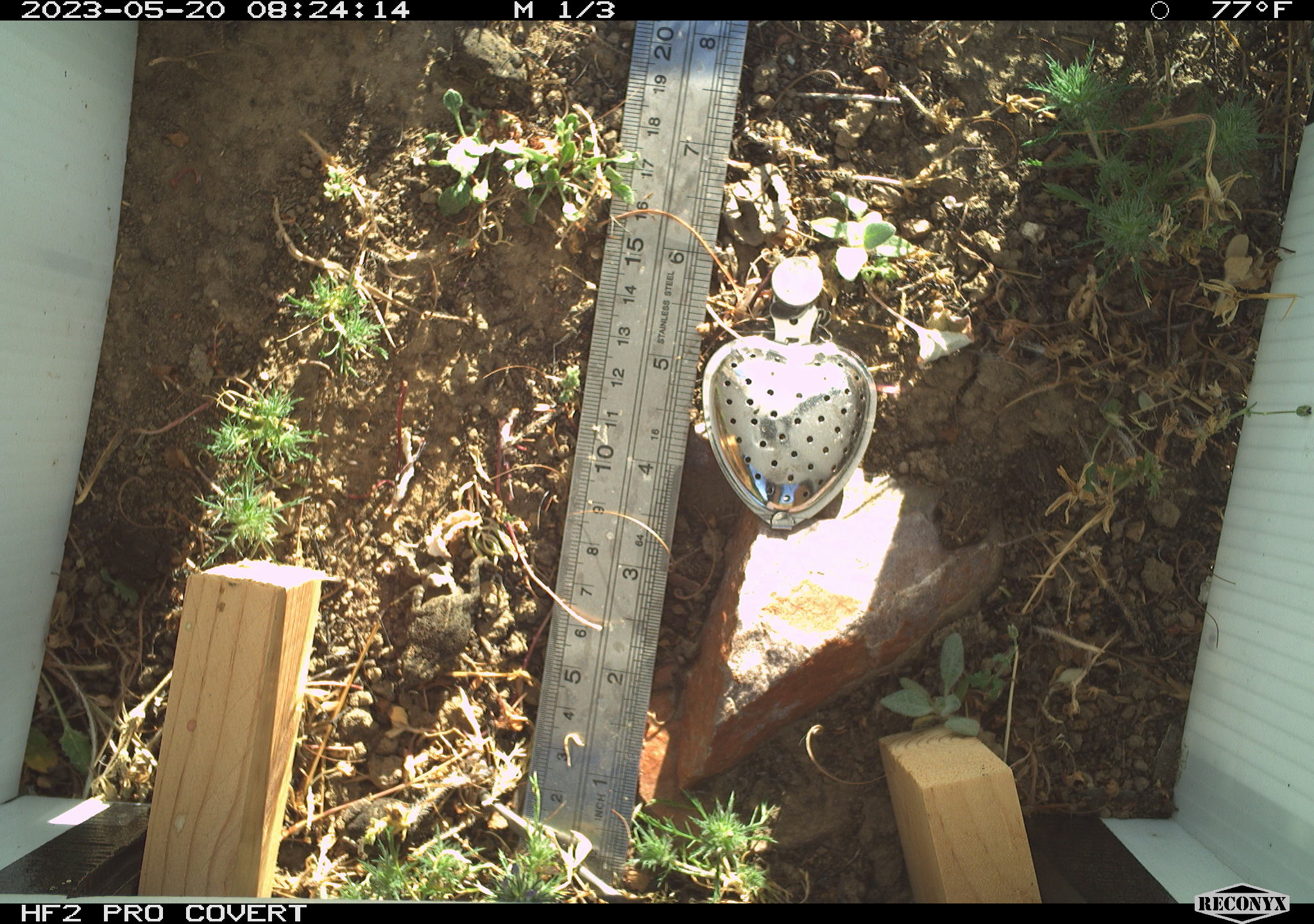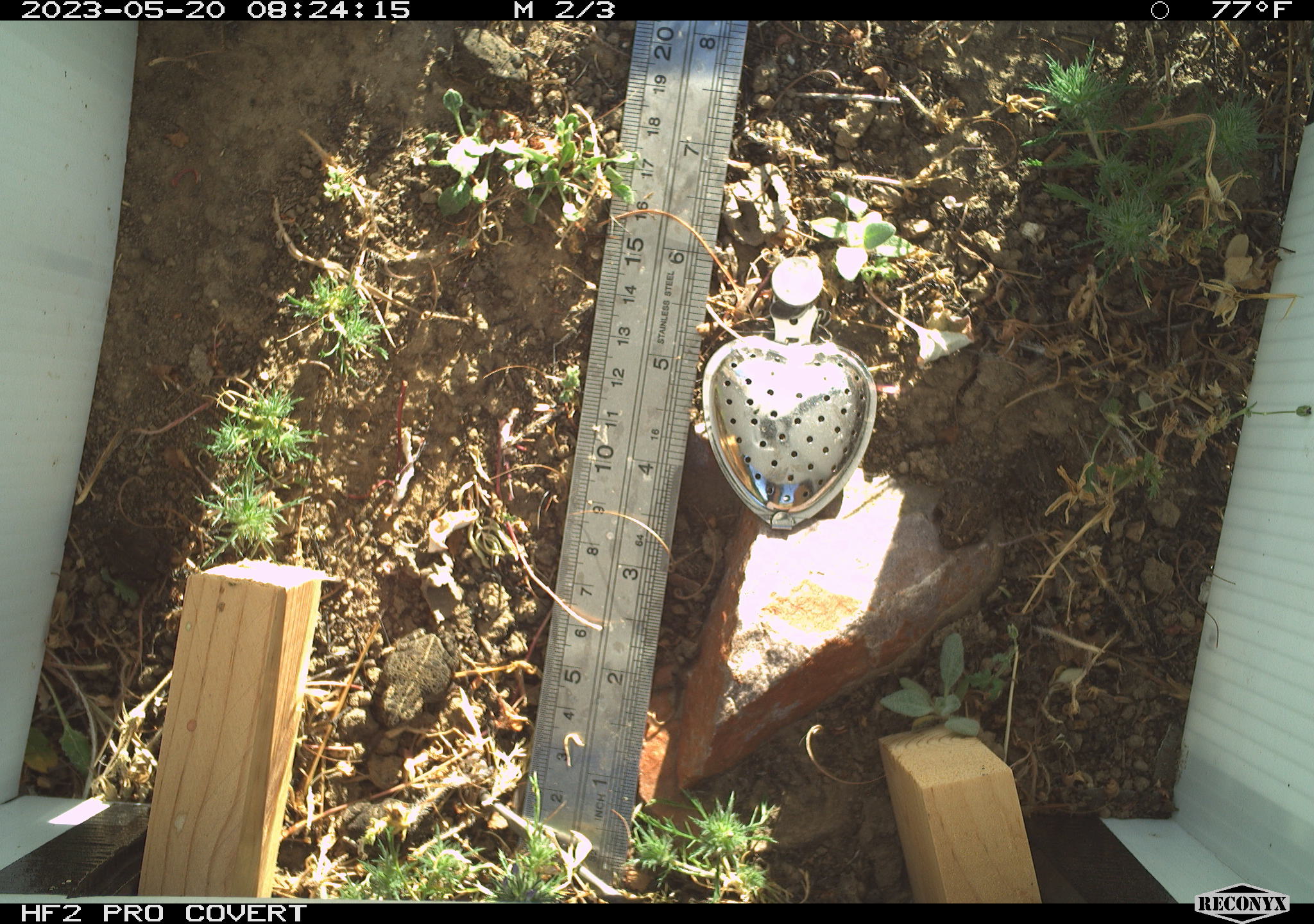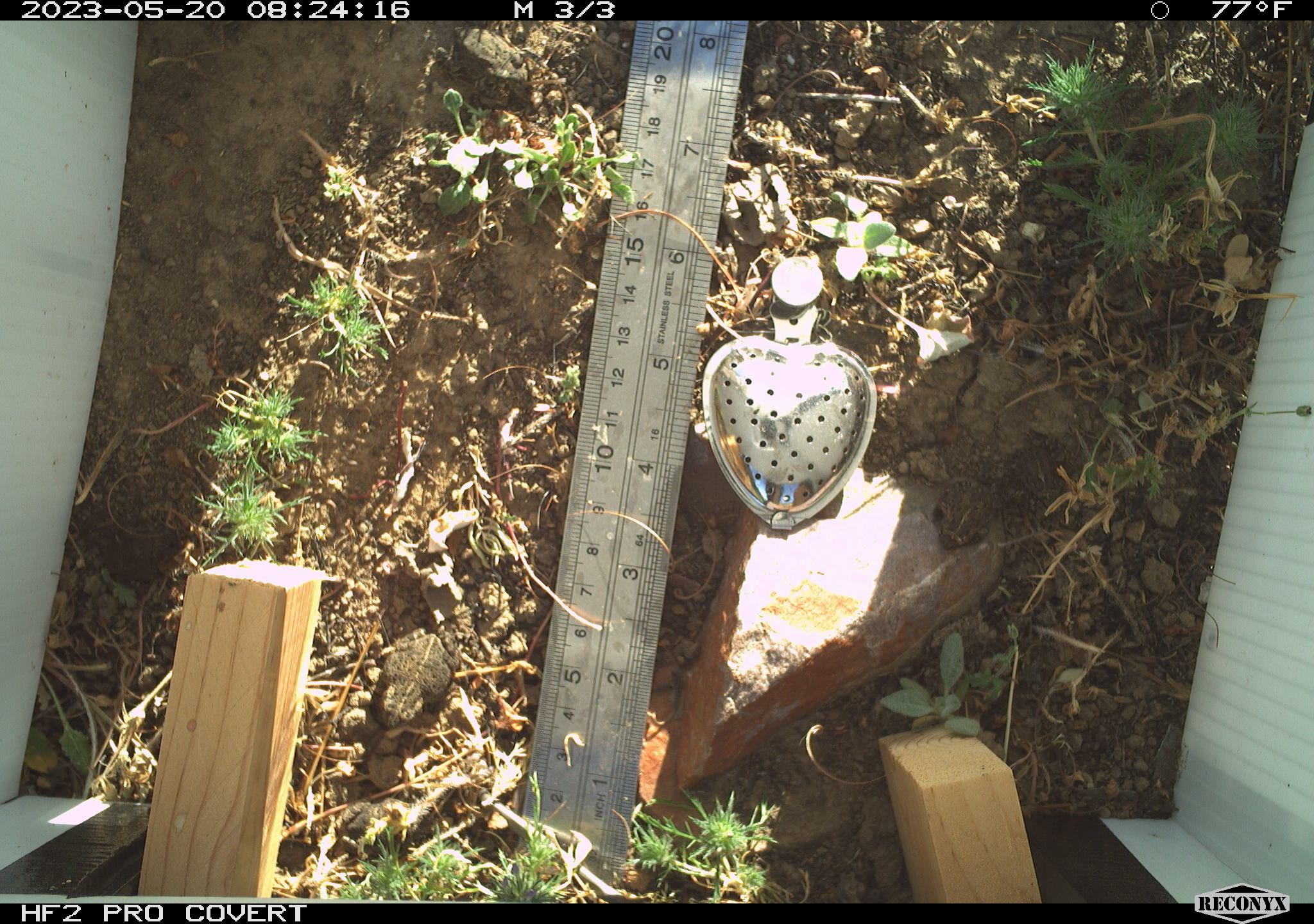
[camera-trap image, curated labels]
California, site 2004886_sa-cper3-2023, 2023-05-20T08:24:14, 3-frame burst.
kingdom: Animalia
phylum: Chordata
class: Amphibia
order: Anura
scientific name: Anura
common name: frogs